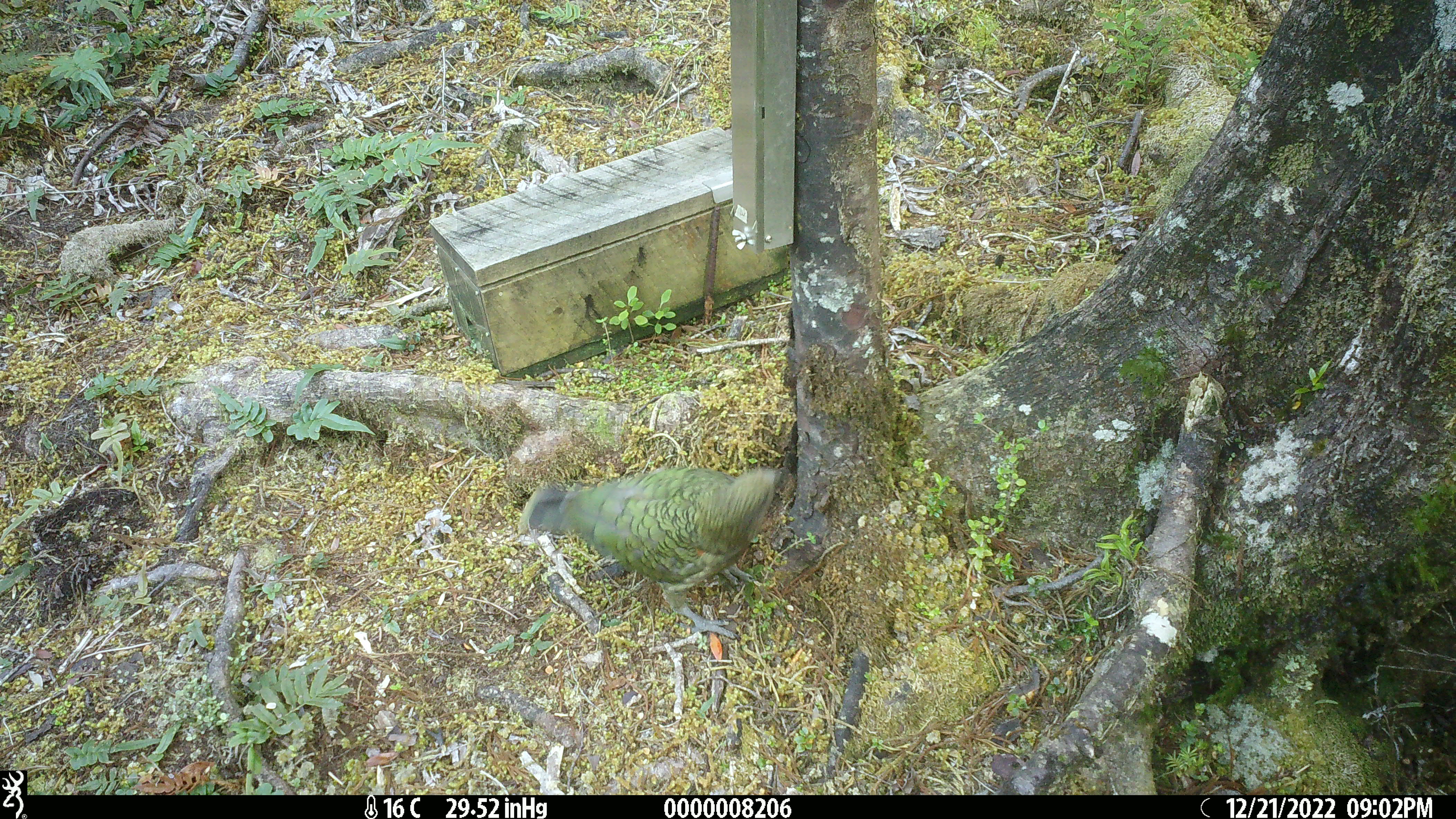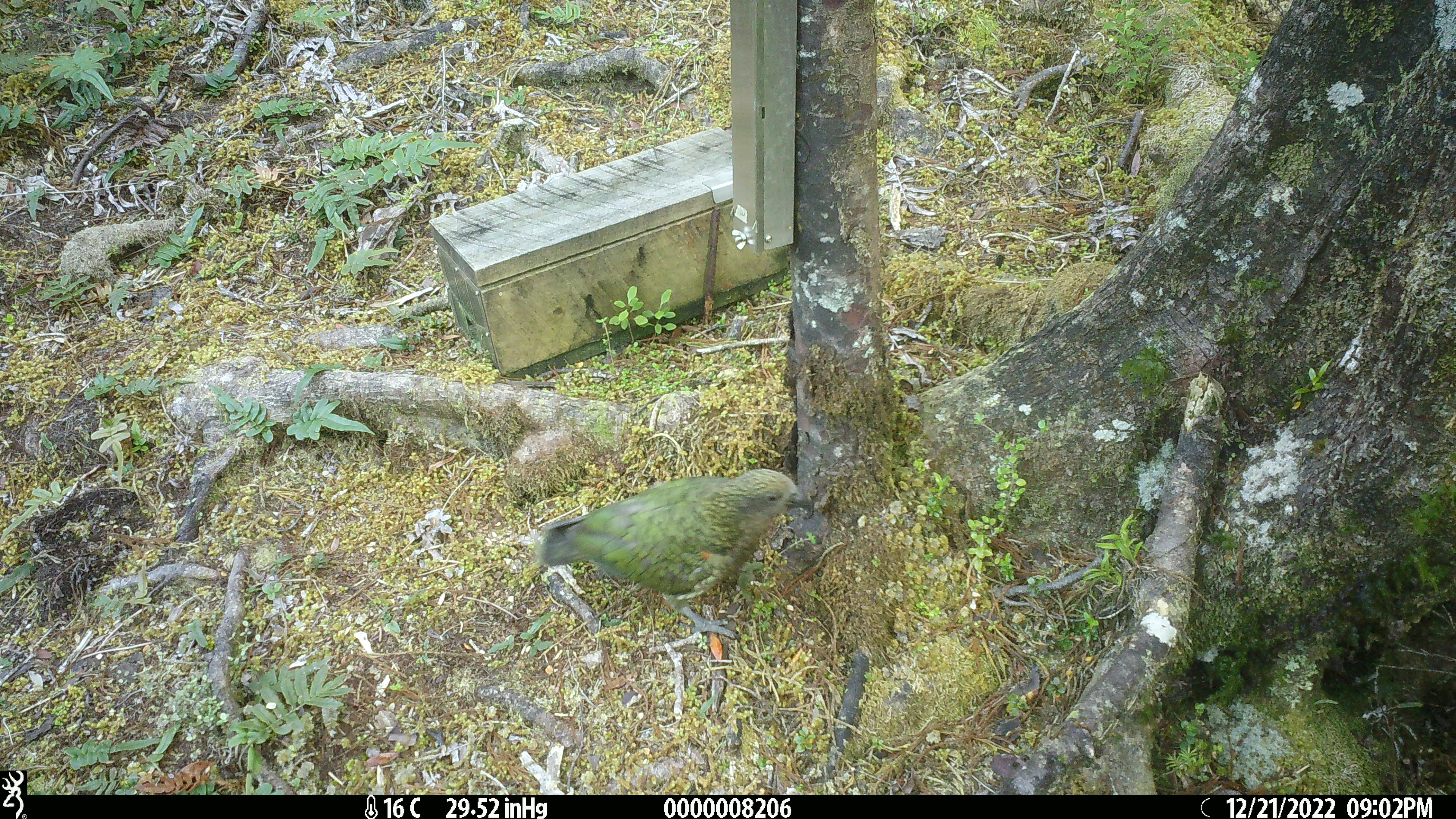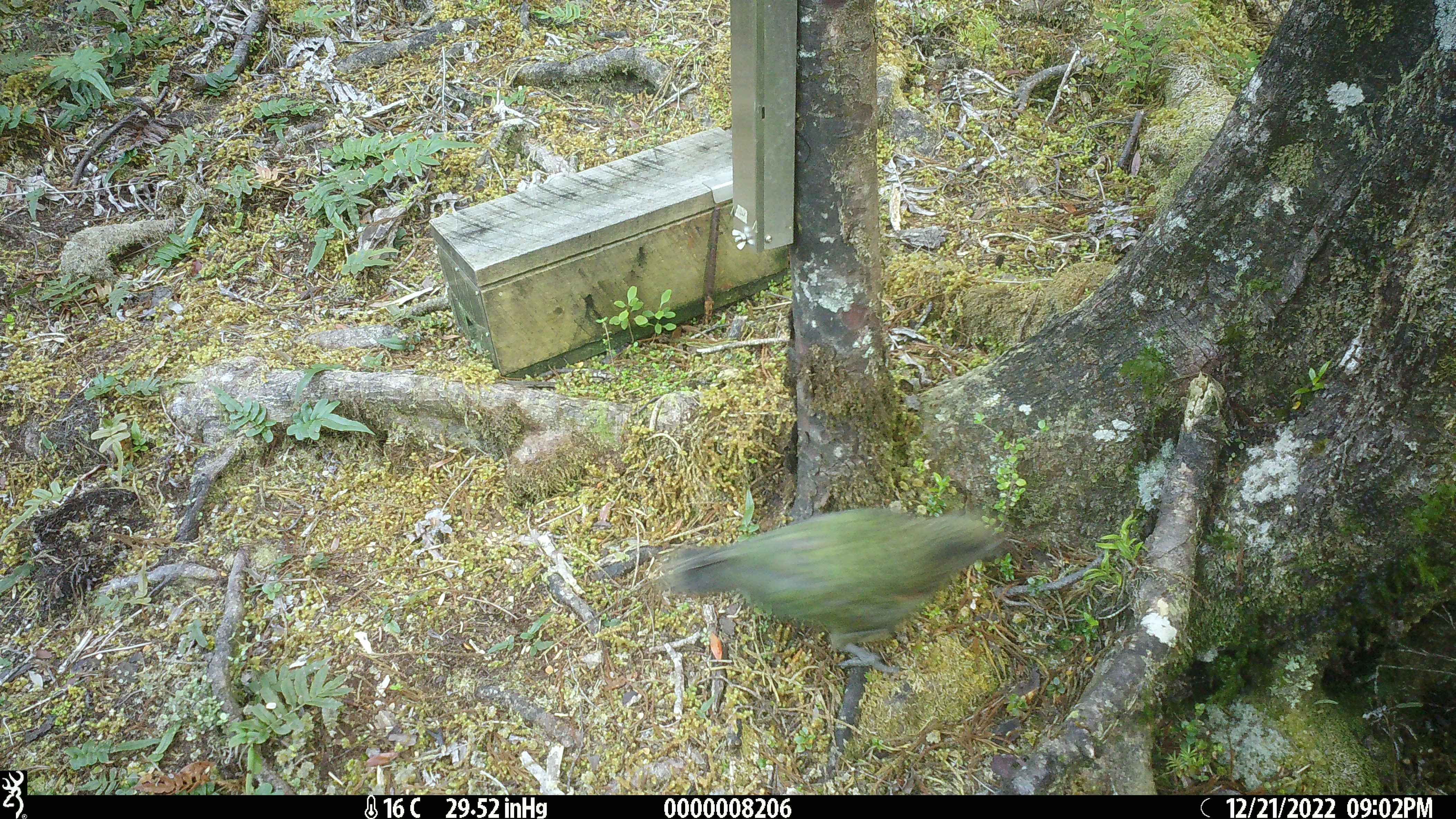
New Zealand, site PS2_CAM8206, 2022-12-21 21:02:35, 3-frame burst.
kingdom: Animalia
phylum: Chordata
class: Aves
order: Psittaciformes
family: Strigopidae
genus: Nestor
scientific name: Nestor notabilis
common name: kea